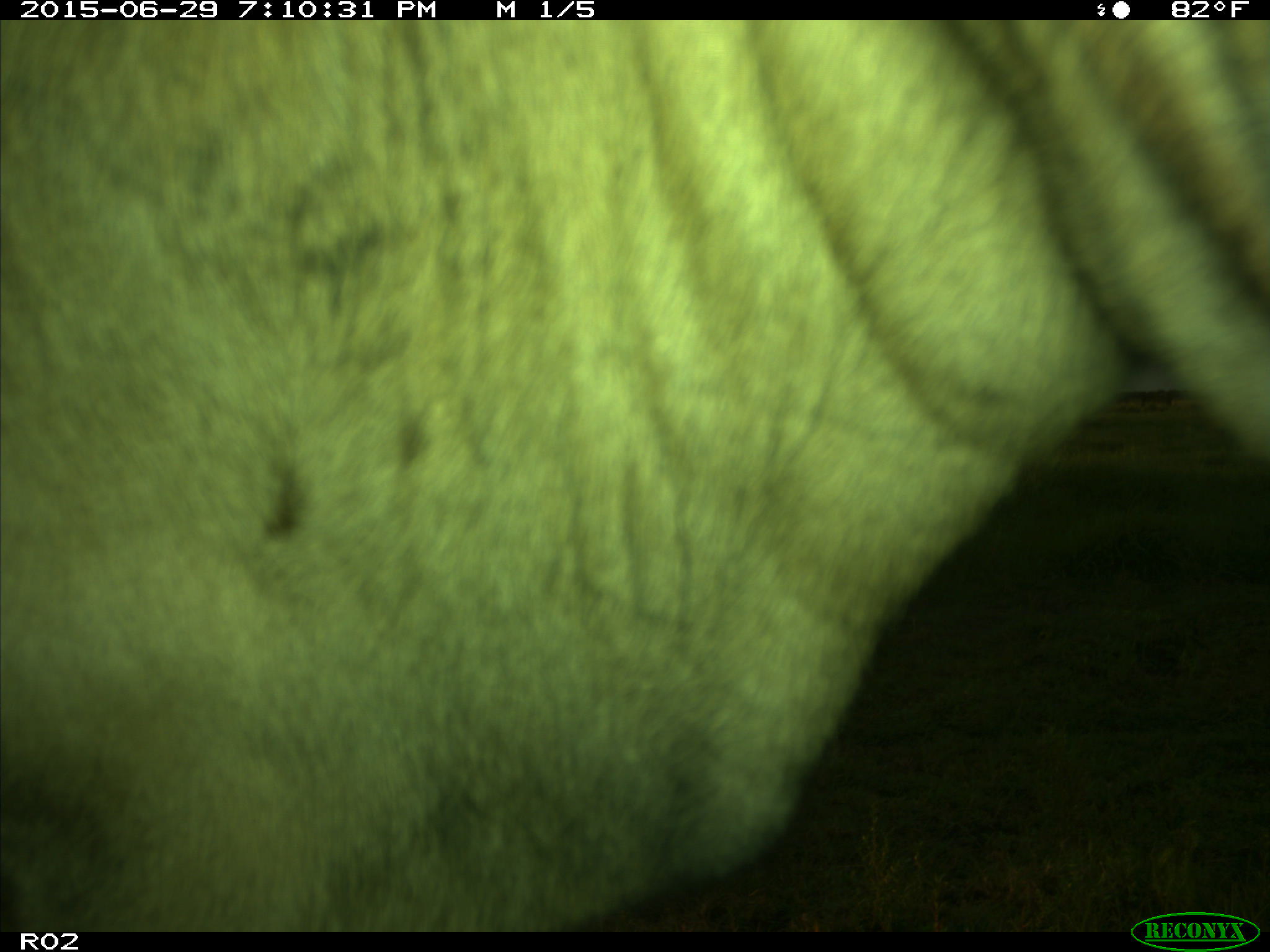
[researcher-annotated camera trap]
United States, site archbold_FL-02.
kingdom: Animalia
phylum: Chordata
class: Mammalia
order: Artiodactyla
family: Bovidae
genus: Bos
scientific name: Bos taurus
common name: domestic cow